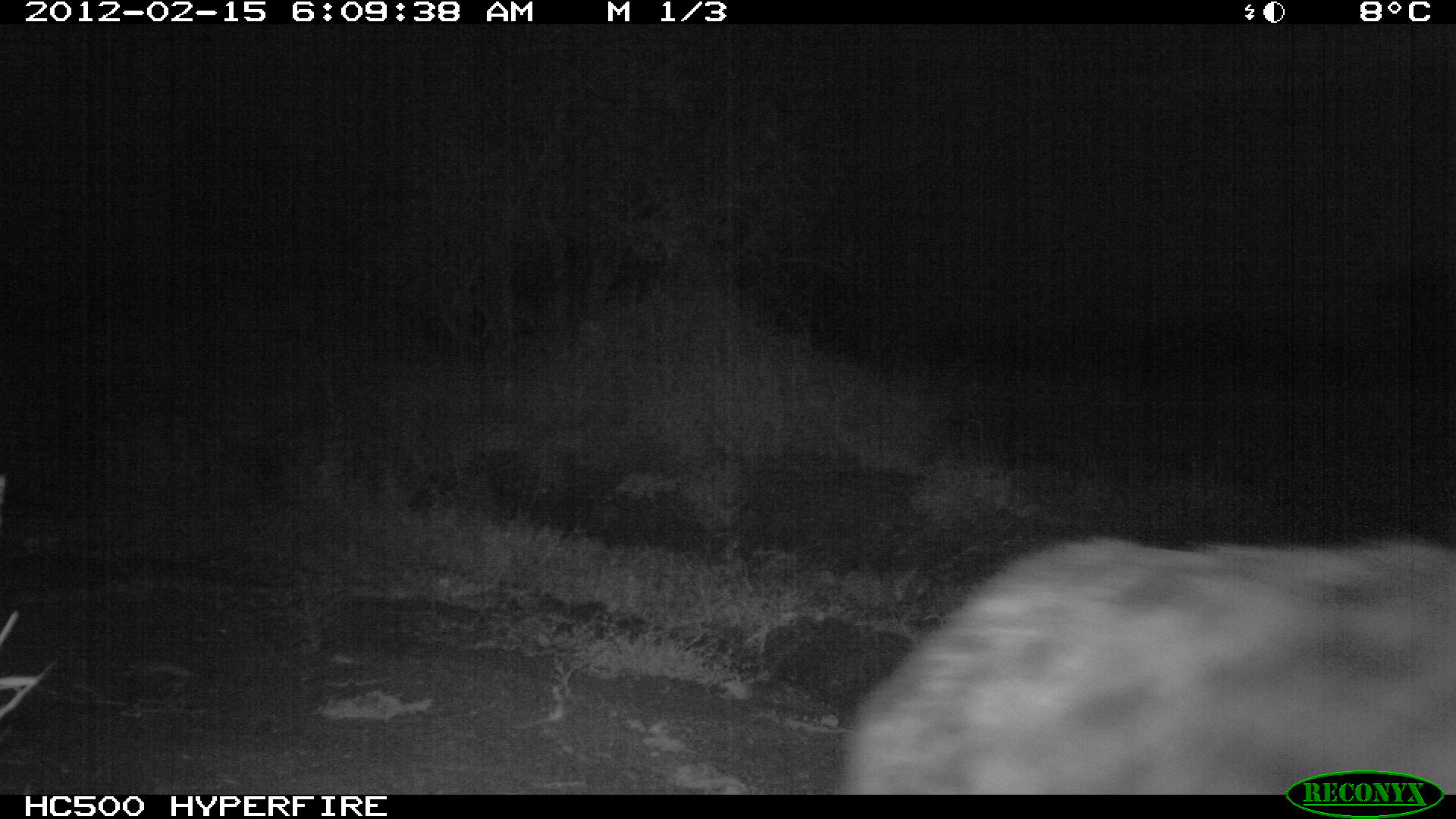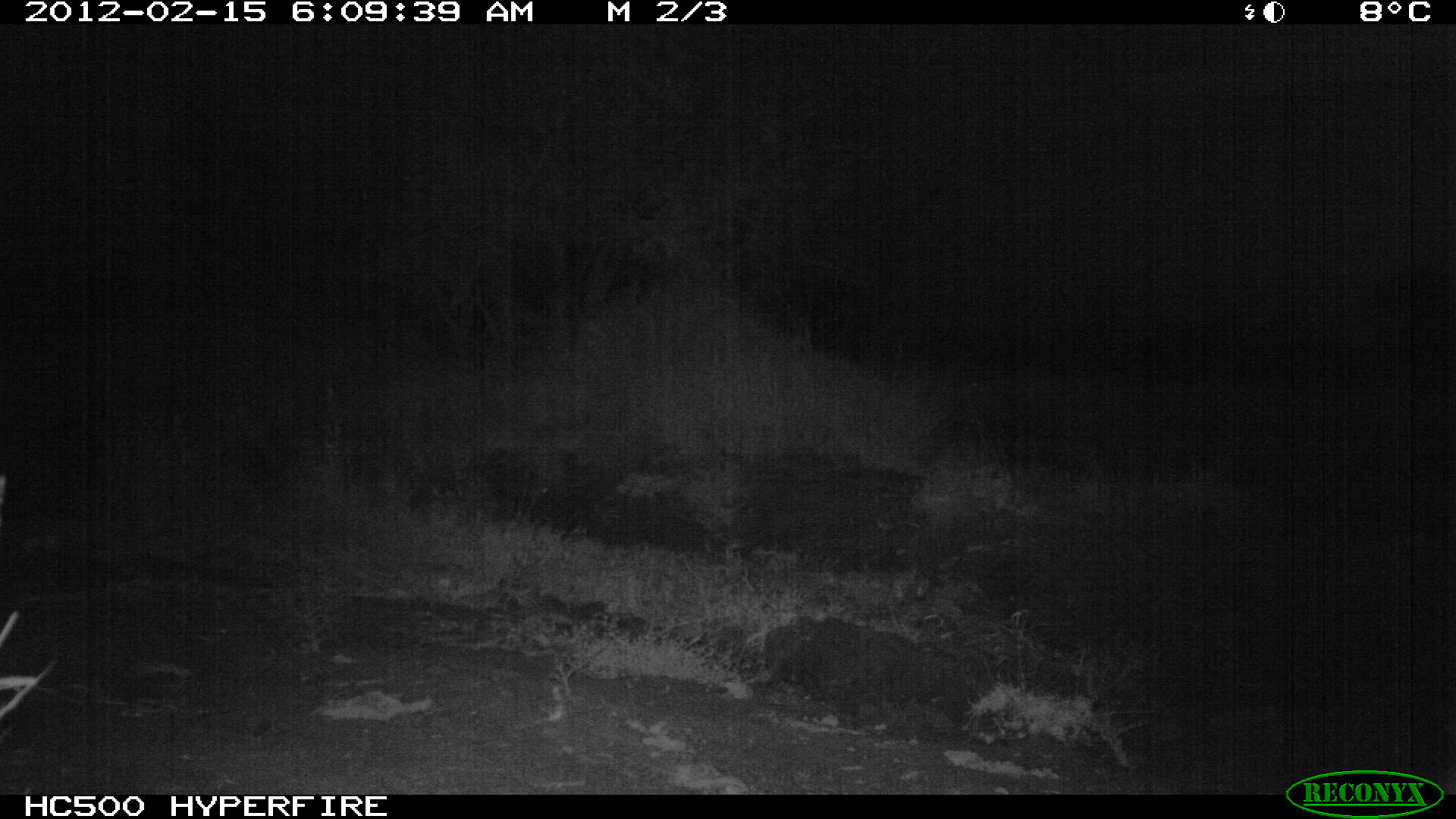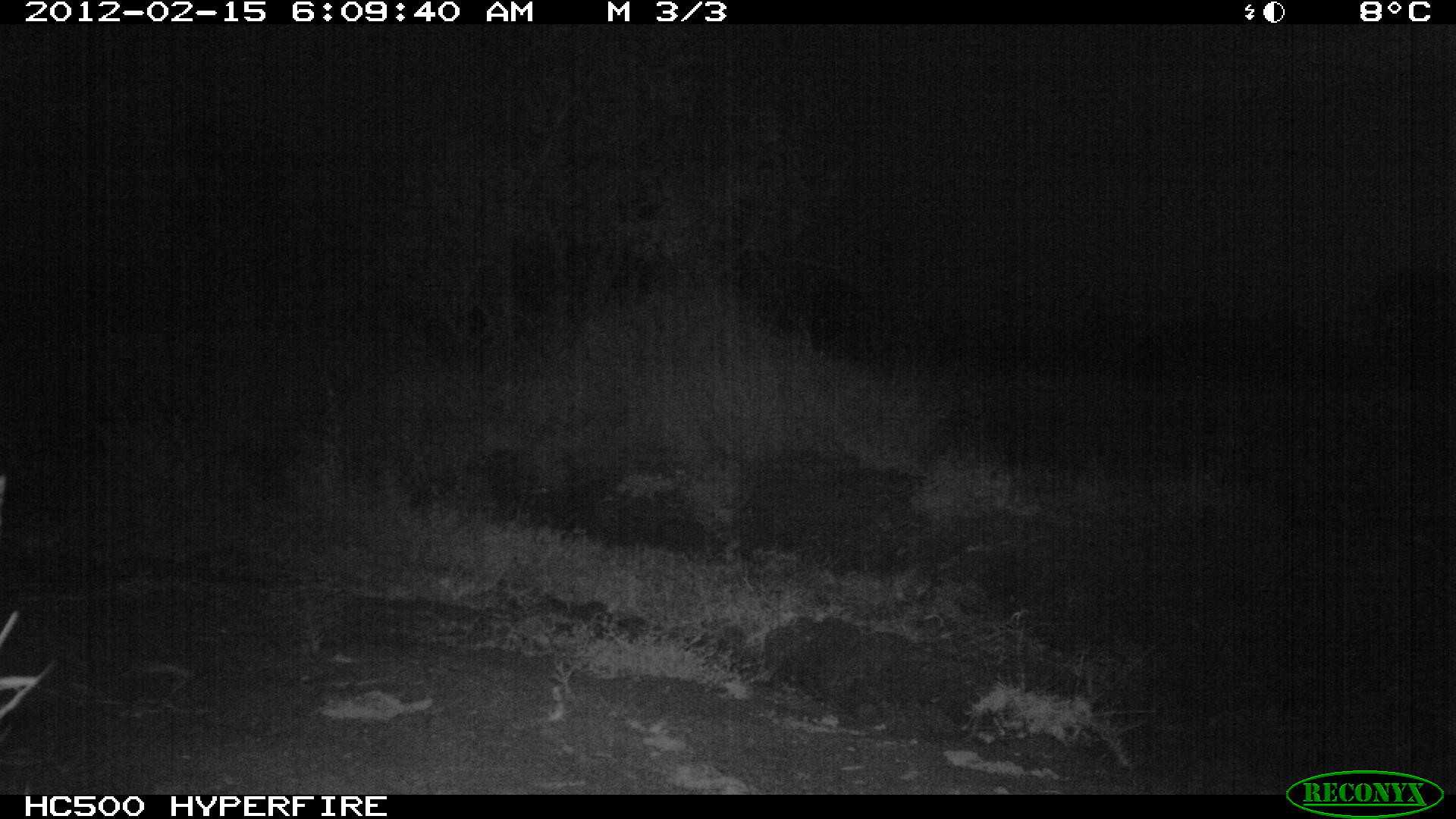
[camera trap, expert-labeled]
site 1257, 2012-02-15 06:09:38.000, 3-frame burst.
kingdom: Animalia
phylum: Chordata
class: Mammalia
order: Carnivora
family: Hyaenidae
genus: Crocuta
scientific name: Crocuta crocuta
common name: spotted hyena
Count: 1.